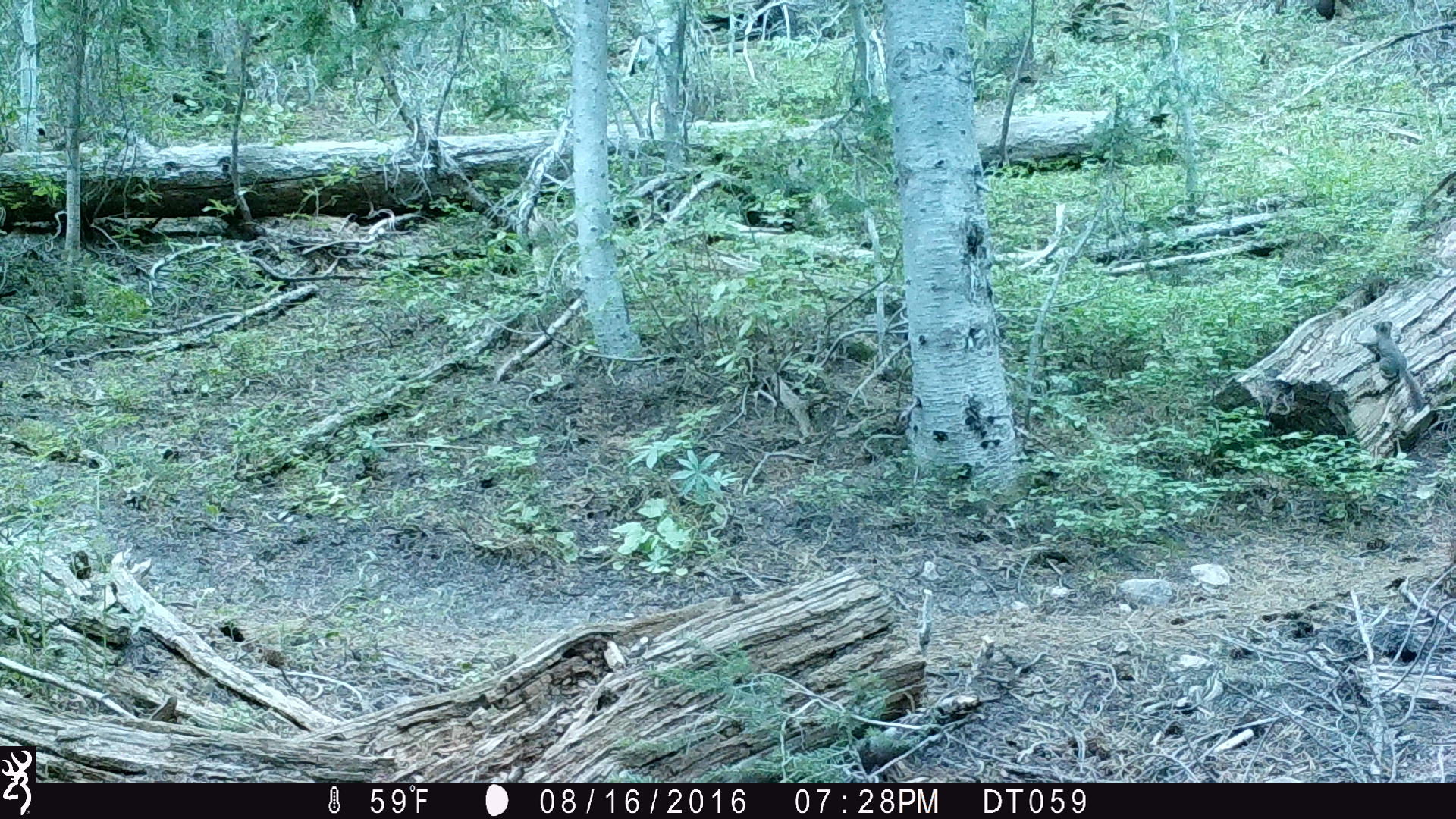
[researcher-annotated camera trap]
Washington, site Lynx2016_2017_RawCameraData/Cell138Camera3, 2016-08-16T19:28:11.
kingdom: Animalia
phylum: Chordata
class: Mammalia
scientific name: Mammalia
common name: small mammal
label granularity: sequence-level